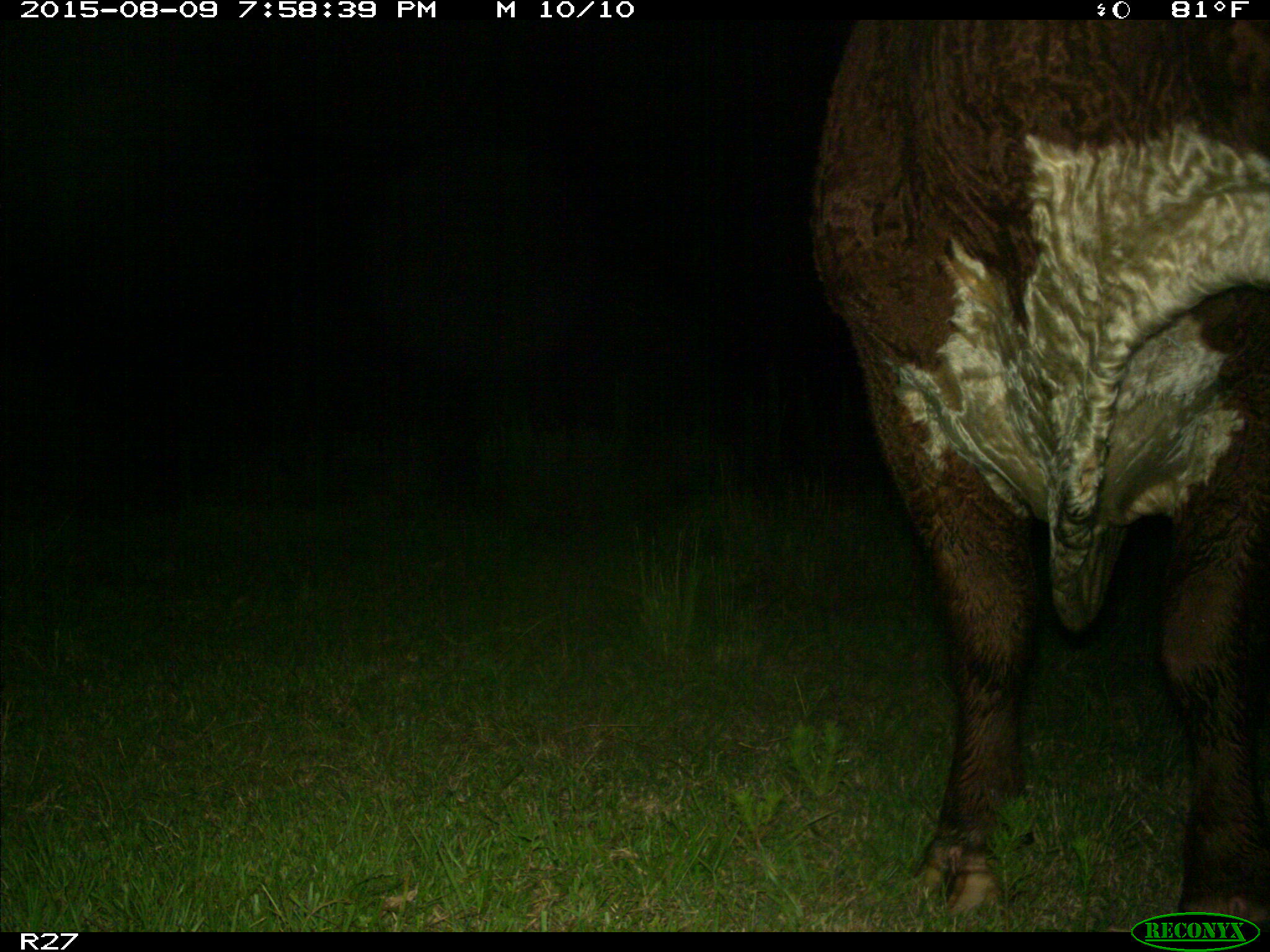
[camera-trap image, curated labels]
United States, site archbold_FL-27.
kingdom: Animalia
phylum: Chordata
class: Mammalia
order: Artiodactyla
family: Bovidae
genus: Bos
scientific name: Bos taurus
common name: domestic cow